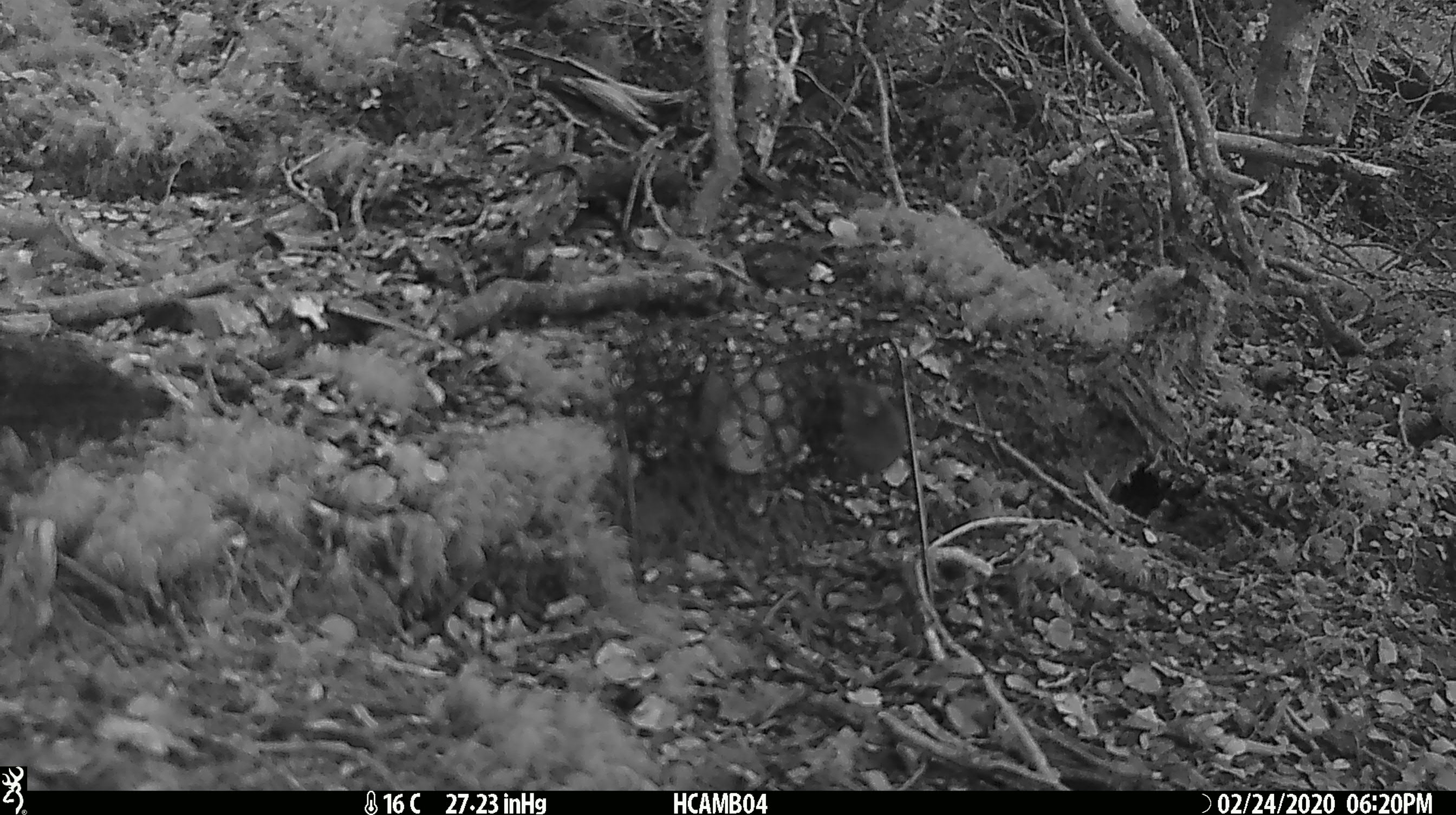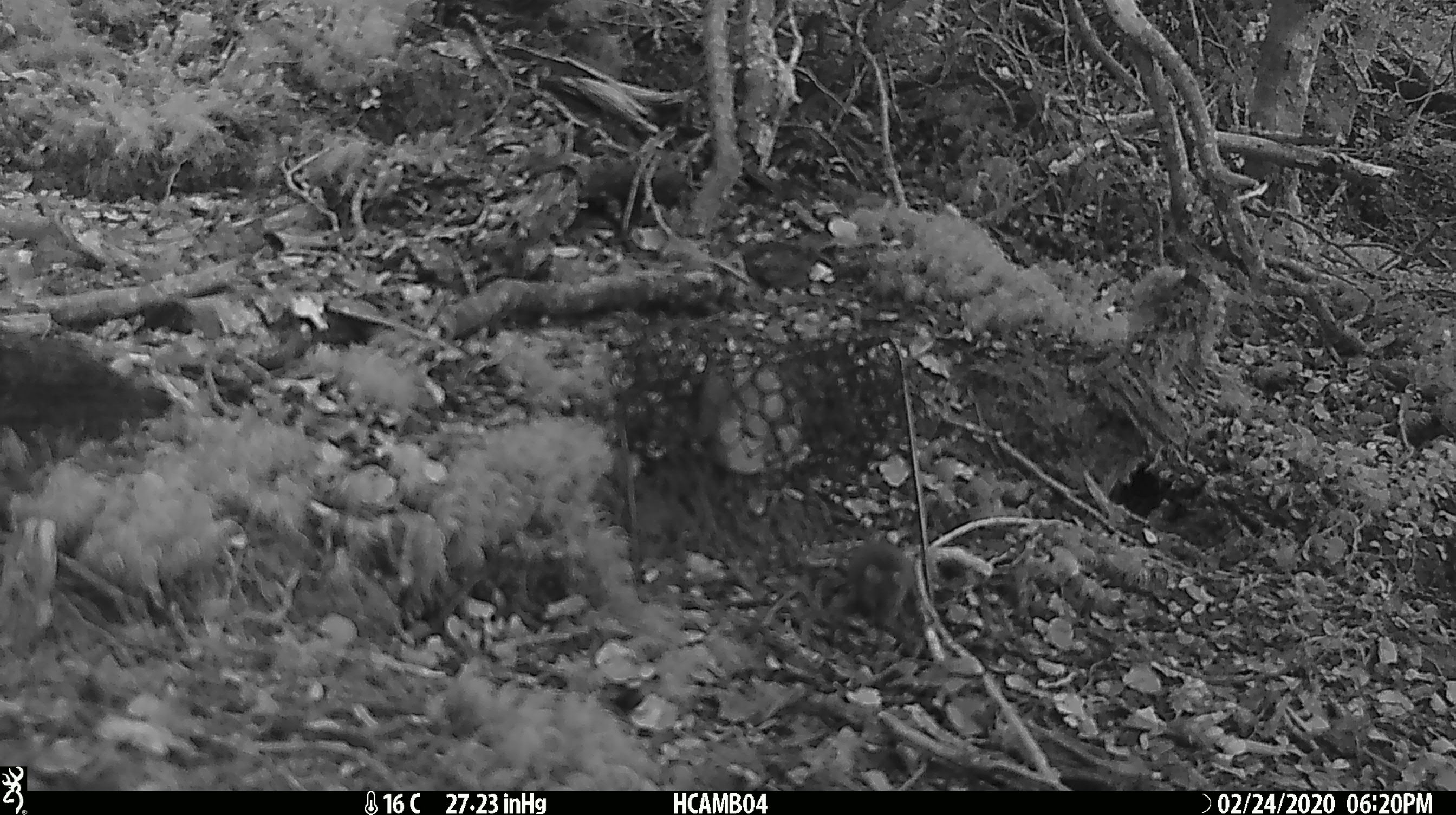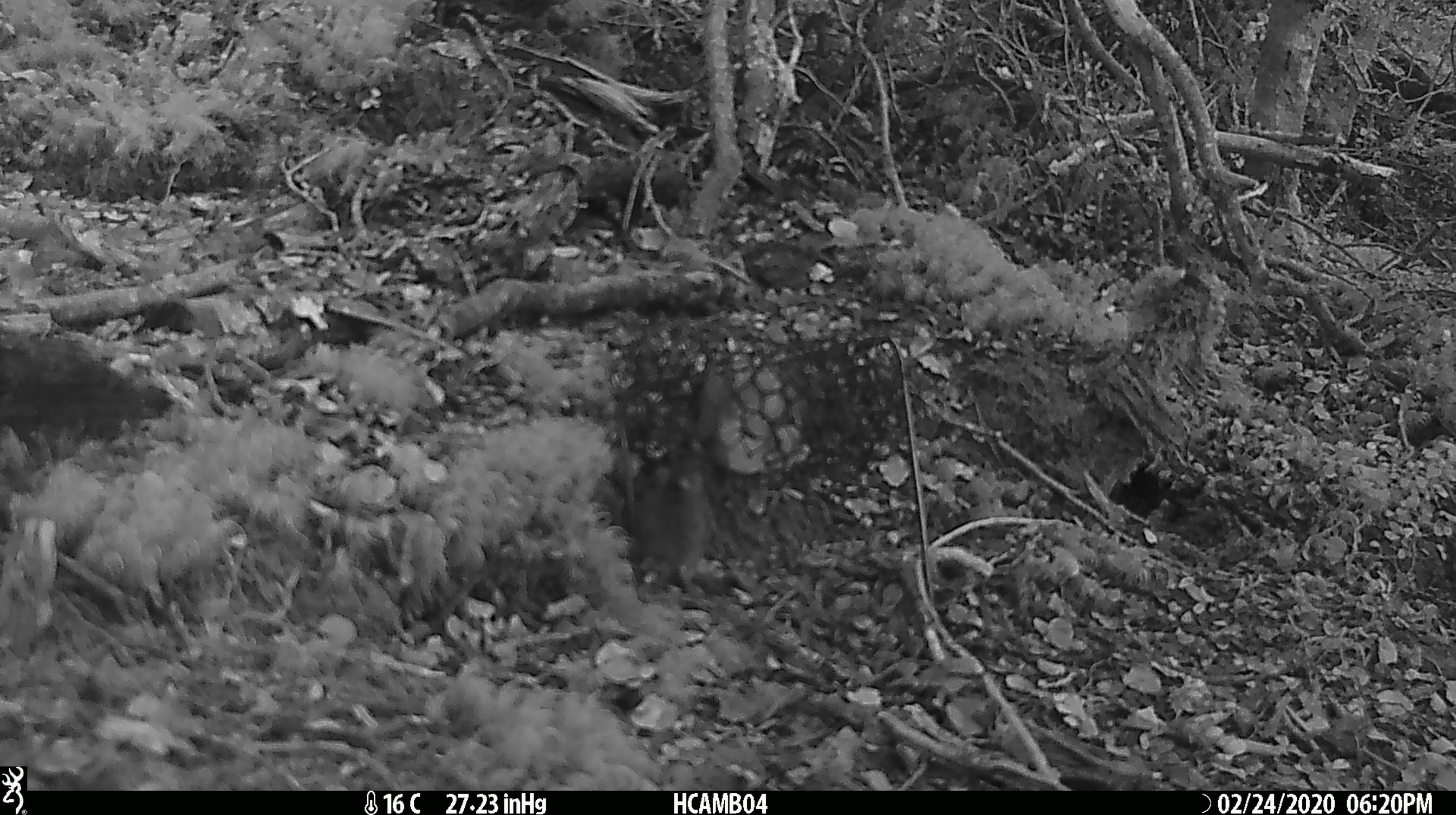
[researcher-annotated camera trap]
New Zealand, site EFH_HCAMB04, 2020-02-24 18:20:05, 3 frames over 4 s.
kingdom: Animalia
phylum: Chordata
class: Mammalia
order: Rodentia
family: Muridae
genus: Mus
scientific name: Mus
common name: mouse